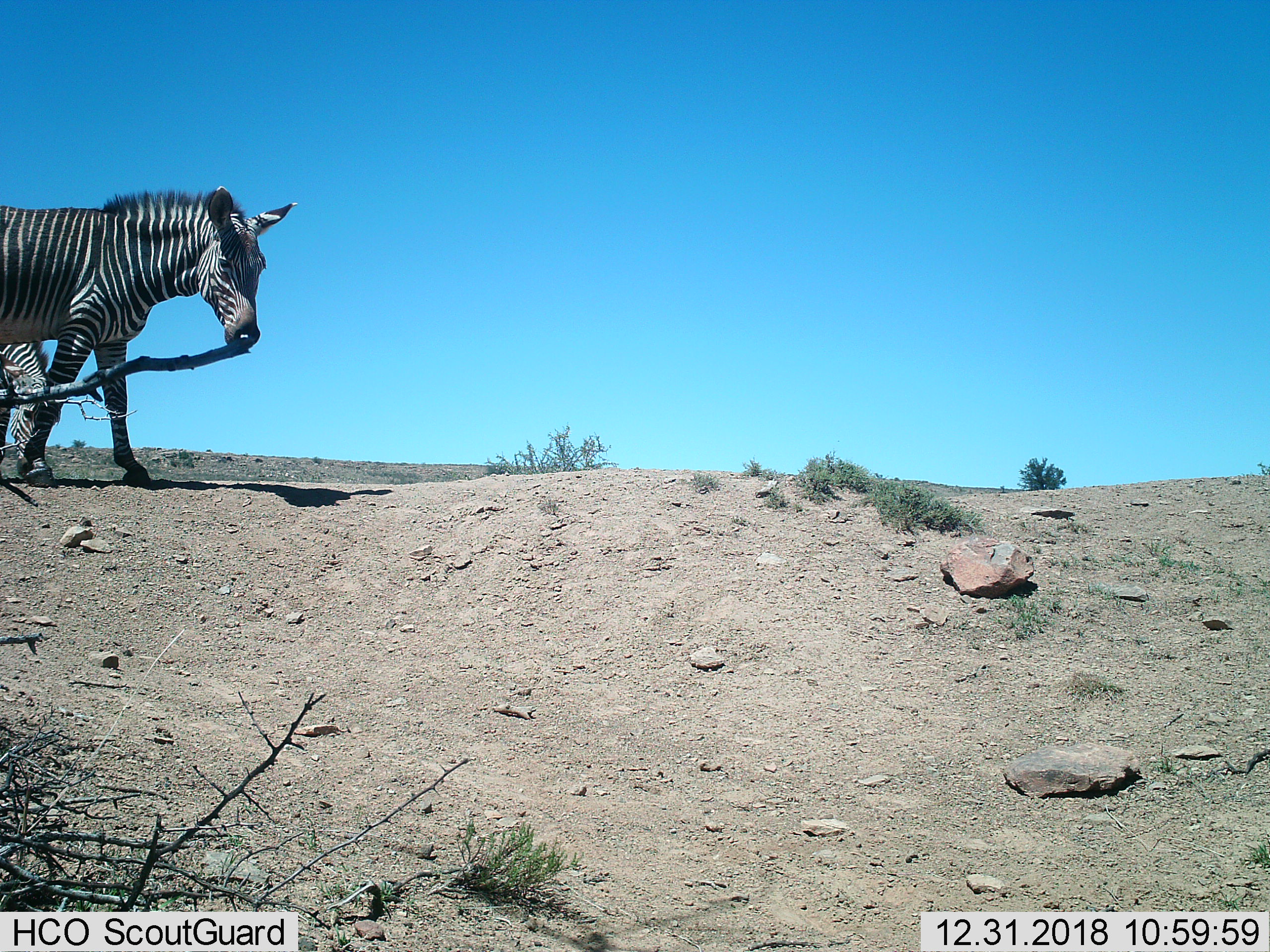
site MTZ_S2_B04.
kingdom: Animalia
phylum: Chordata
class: Mammalia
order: Perissodactyla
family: Equidae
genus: Equus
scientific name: Equus zebra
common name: mountain zebra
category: zebramountain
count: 2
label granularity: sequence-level